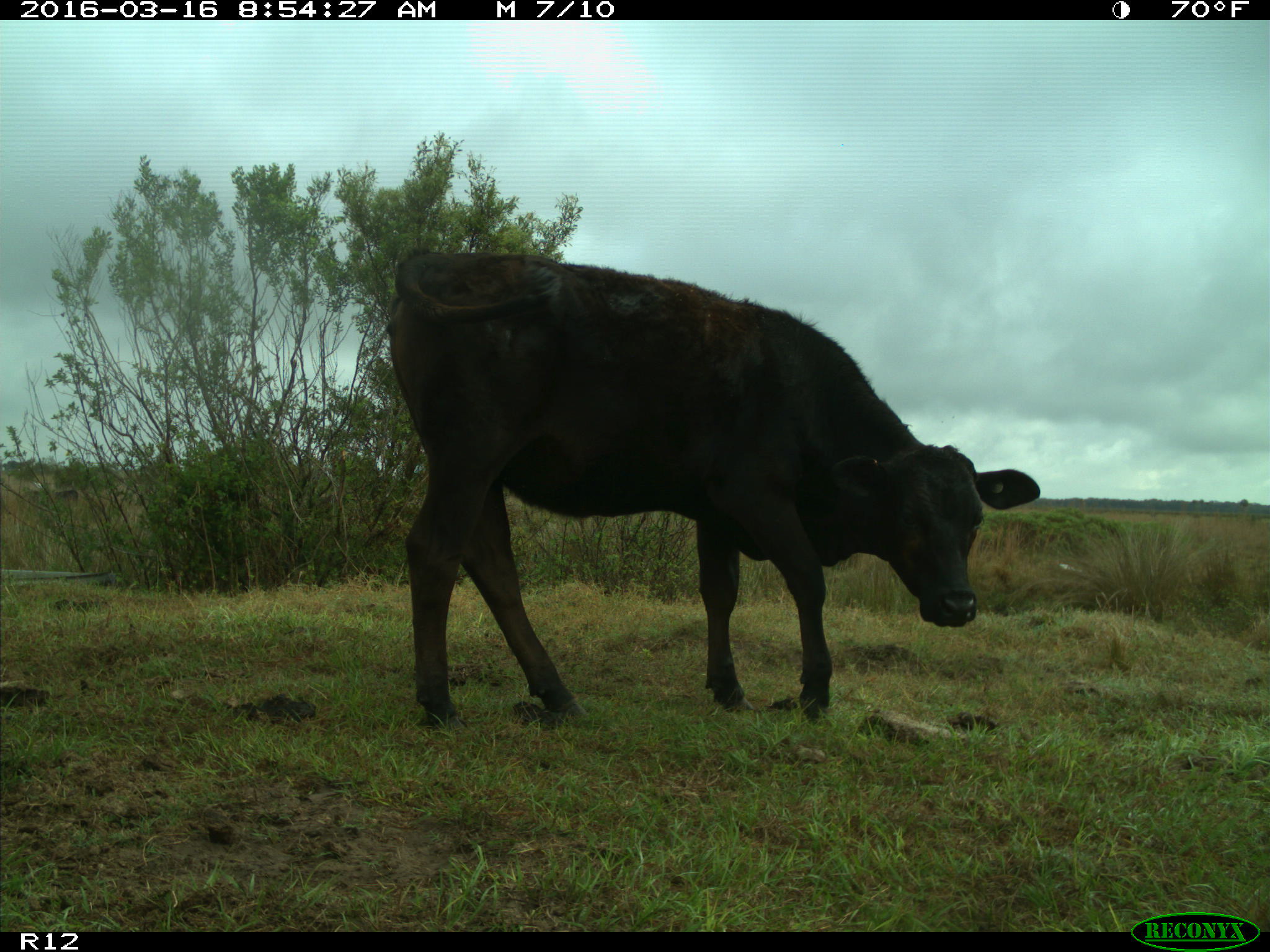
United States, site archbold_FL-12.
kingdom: Animalia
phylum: Chordata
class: Mammalia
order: Artiodactyla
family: Bovidae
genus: Bos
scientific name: Bos taurus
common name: domestic cow